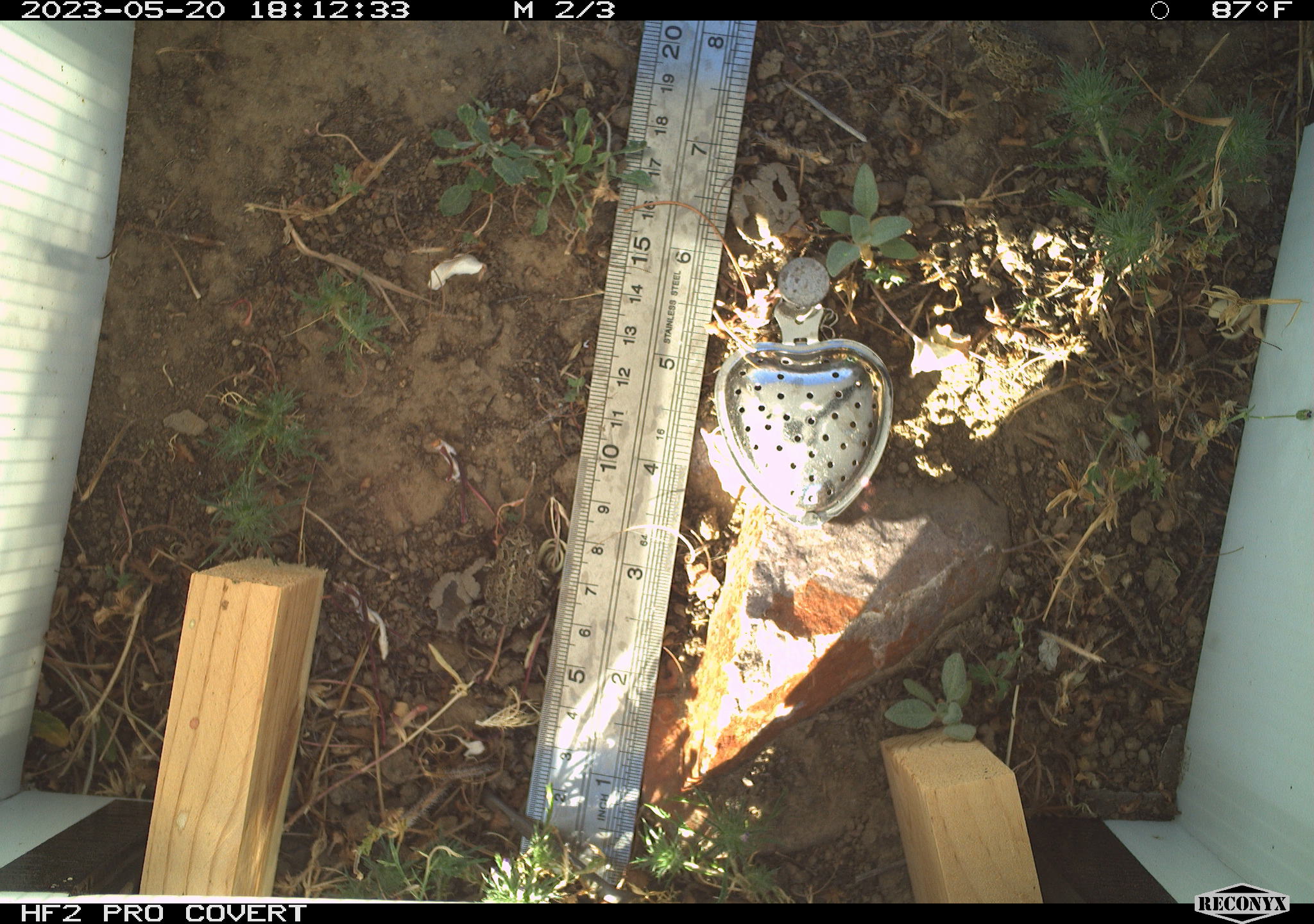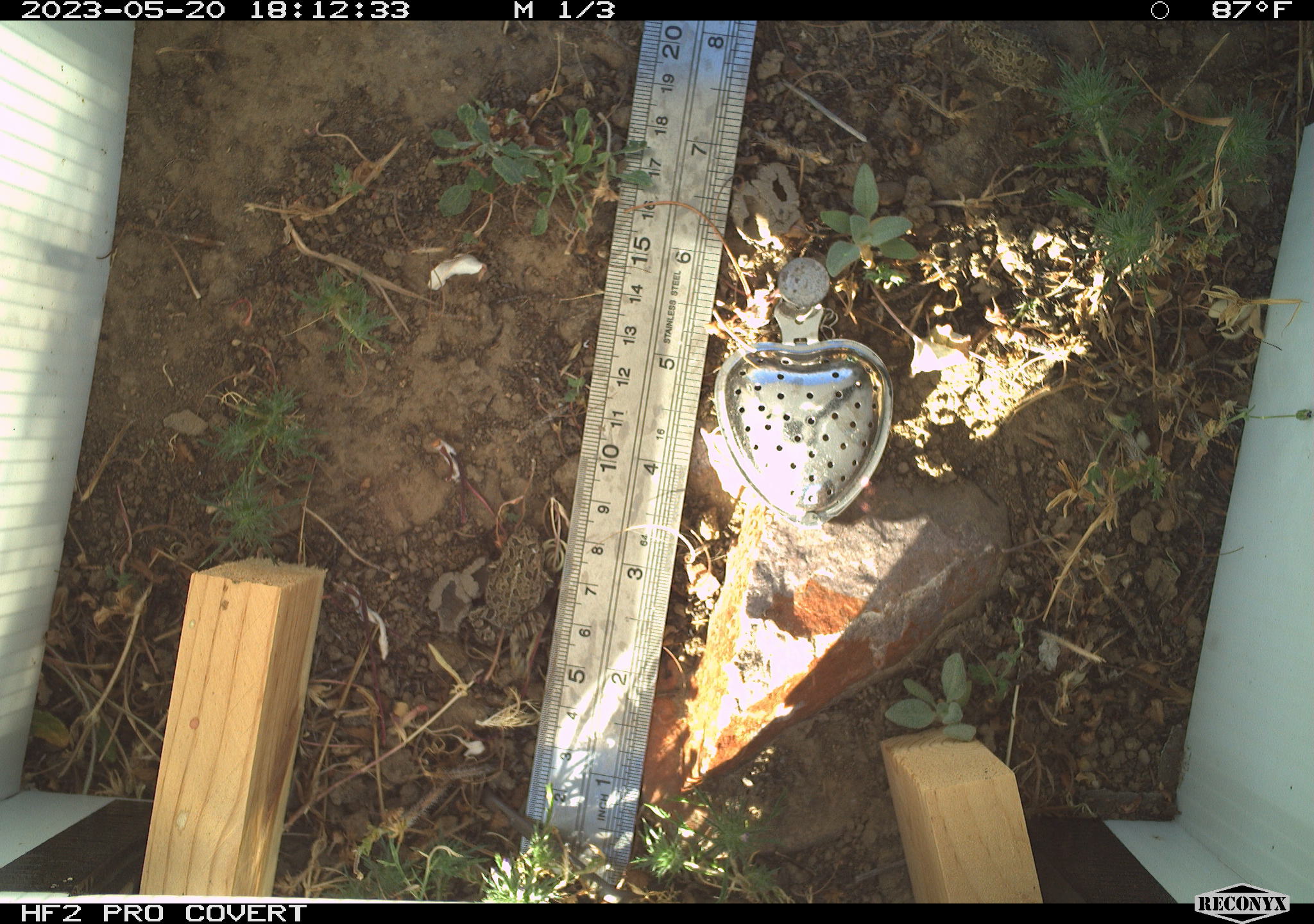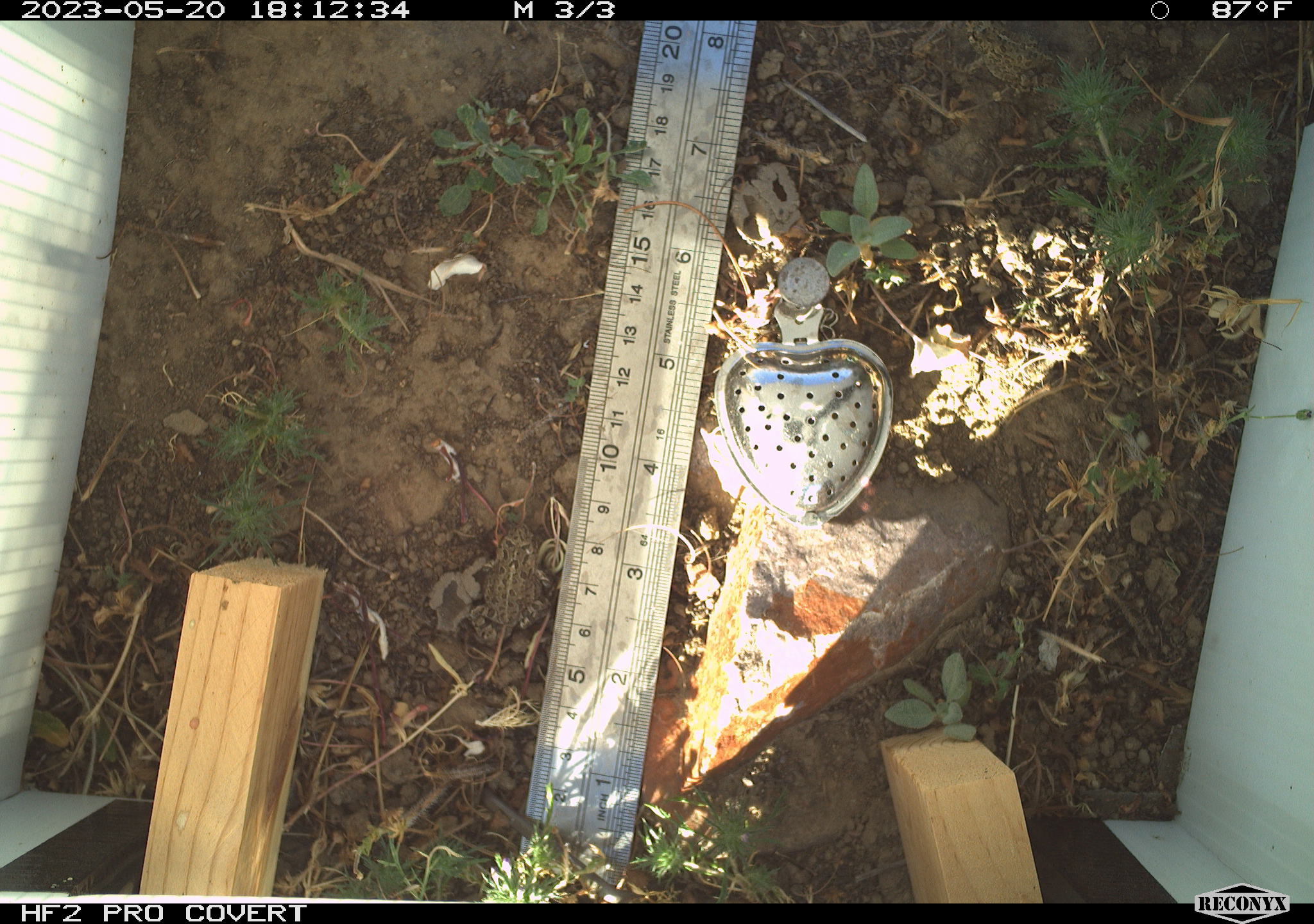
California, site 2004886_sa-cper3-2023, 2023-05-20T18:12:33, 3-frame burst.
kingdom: Animalia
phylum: Chordata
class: Amphibia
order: Anura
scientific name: Anura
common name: frogs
Frogs (Anura).